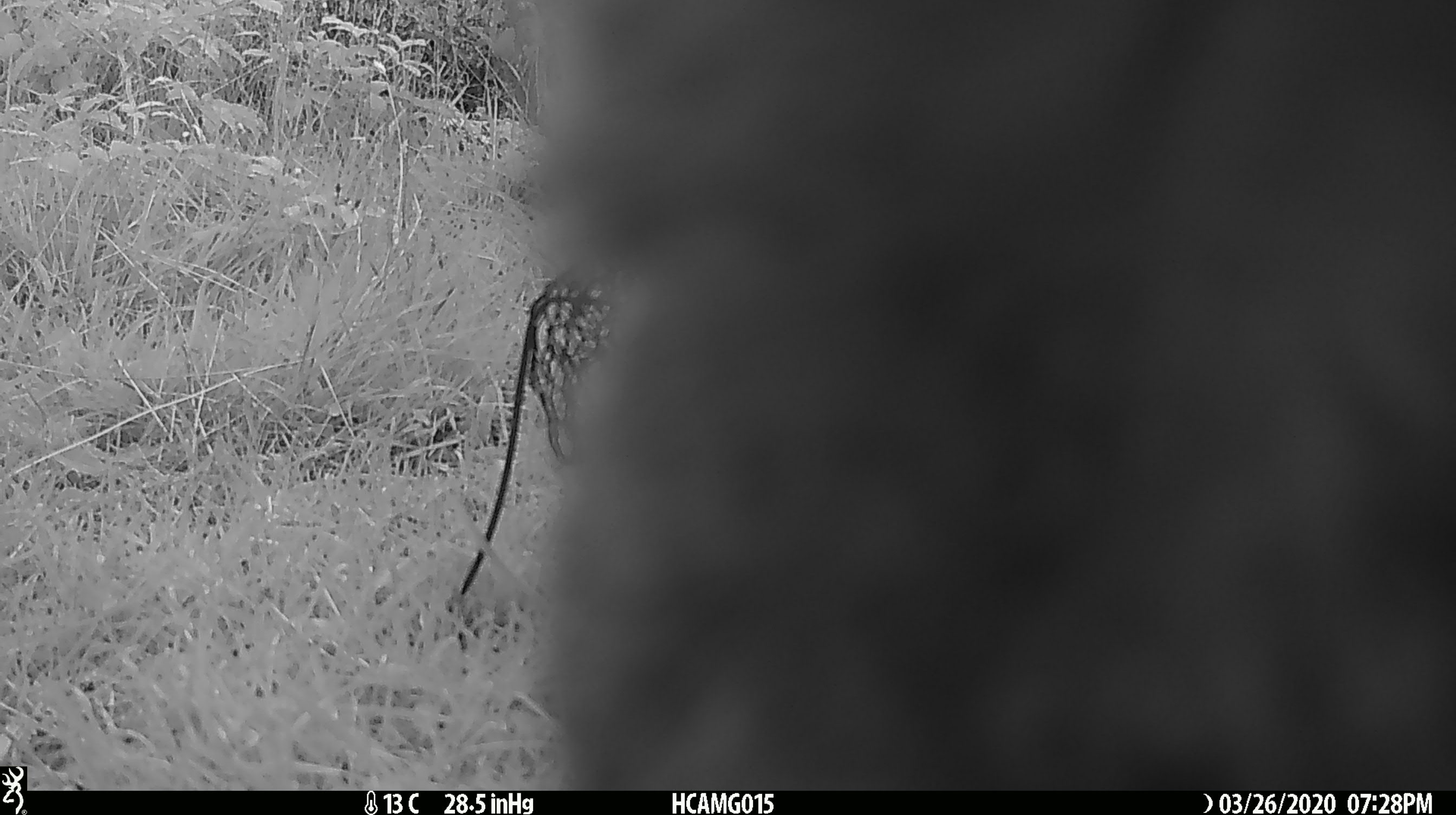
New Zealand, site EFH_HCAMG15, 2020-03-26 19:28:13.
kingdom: Animalia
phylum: Chordata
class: Mammalia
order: Carnivora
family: Felidae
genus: Felis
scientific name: Felis catus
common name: domestic cat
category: cat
Cat (domestic cat) (Felis catus).